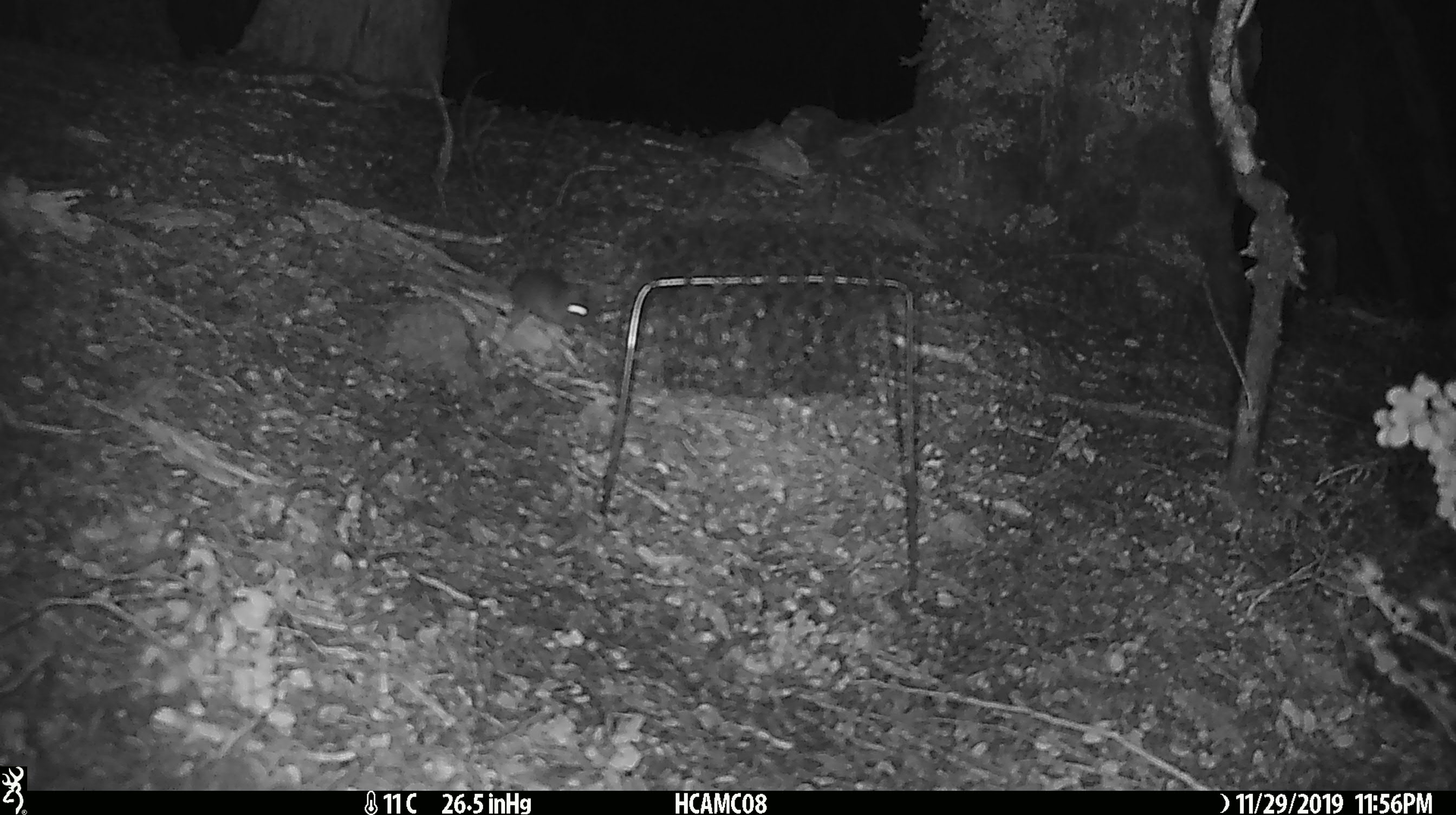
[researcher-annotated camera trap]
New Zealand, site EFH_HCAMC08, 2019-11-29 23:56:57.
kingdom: Animalia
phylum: Chordata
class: Mammalia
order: Rodentia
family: Muridae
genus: Mus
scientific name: Mus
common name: mouse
Mouse (Mus).